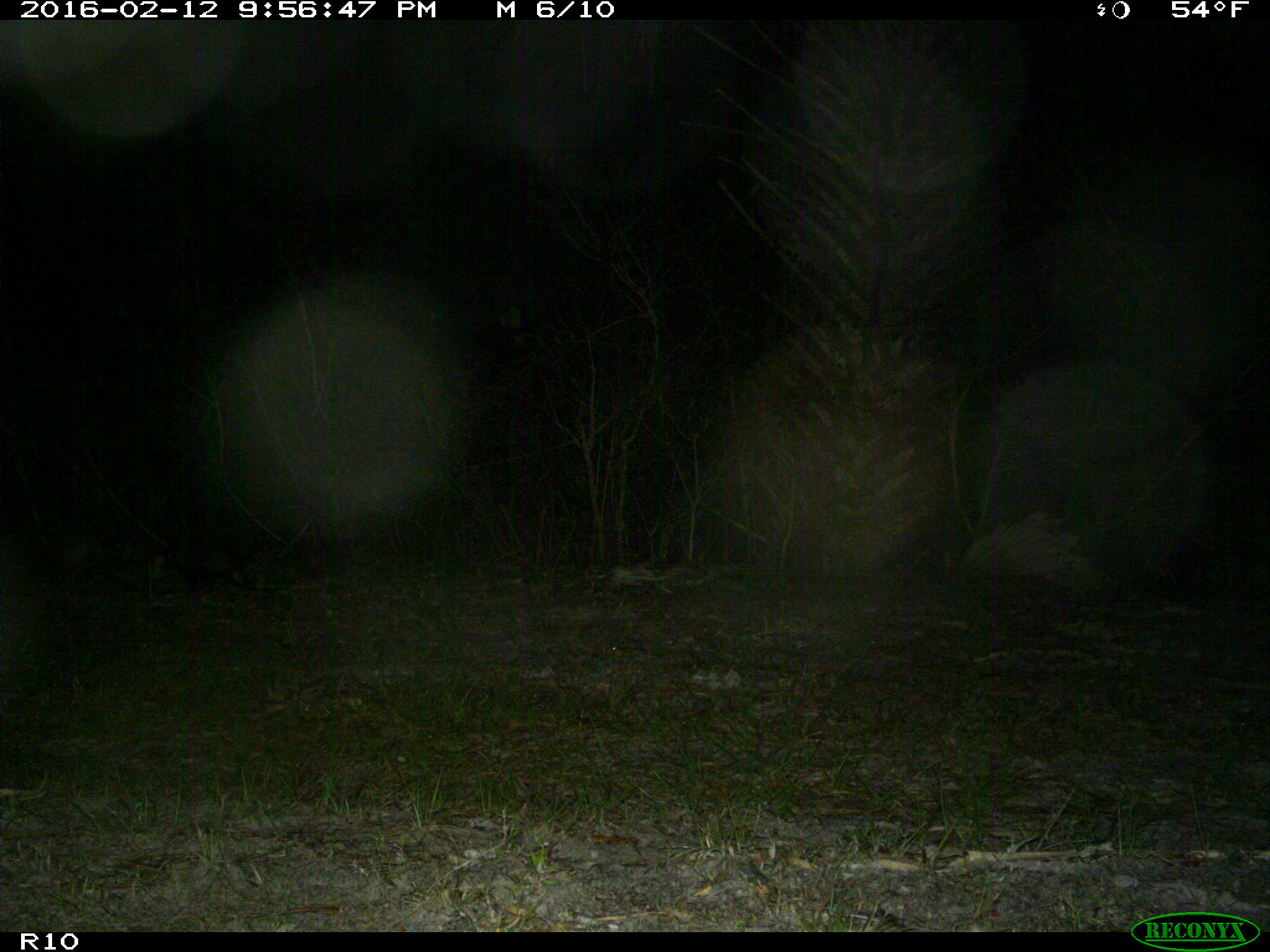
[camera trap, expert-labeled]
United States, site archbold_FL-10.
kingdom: Animalia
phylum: Chordata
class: Mammalia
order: Didelphimorphia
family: Didelphidae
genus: Didelphis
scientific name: Didelphis virginiana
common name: virginia opossum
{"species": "Didelphis virginiana (virginia opossum)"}